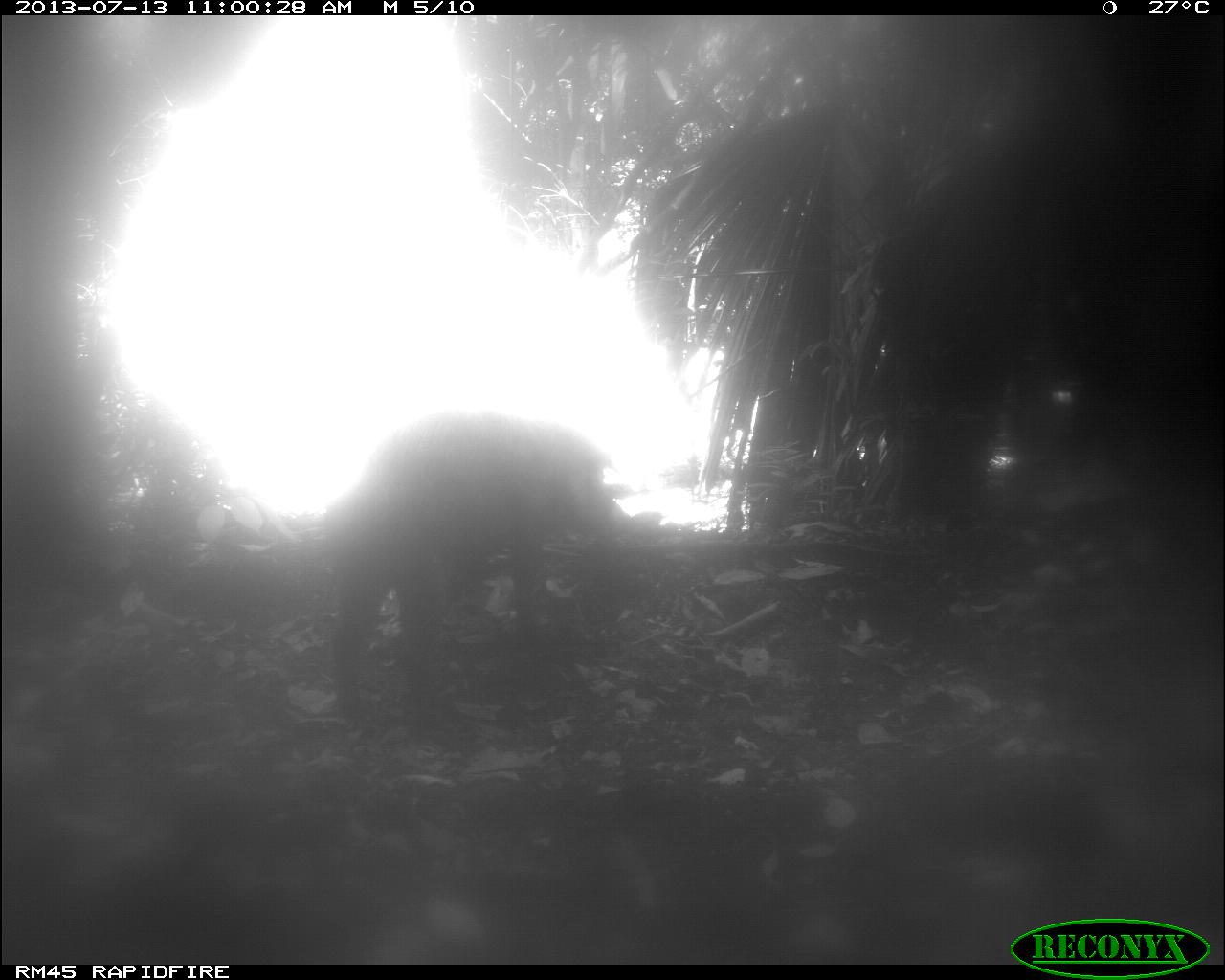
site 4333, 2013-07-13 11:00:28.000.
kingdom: Animalia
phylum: Chordata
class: Mammalia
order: Artiodactyla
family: Tayassuidae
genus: Tayassu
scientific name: Tayassu pecari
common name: white-lipped peccary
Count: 1.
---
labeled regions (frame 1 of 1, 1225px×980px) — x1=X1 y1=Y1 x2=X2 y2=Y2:
tayassu pecari: x1=311 y1=416 x2=637 y2=736